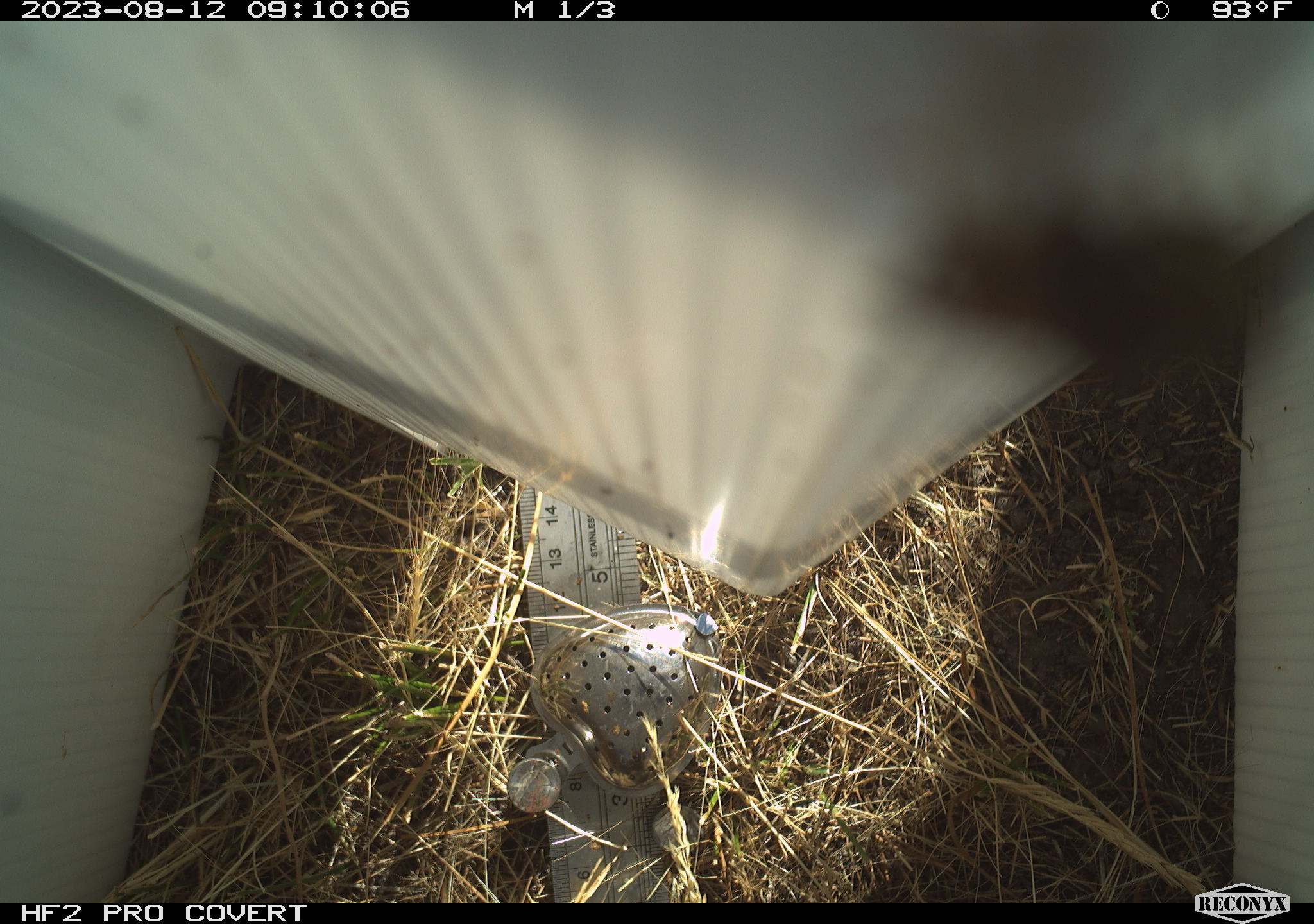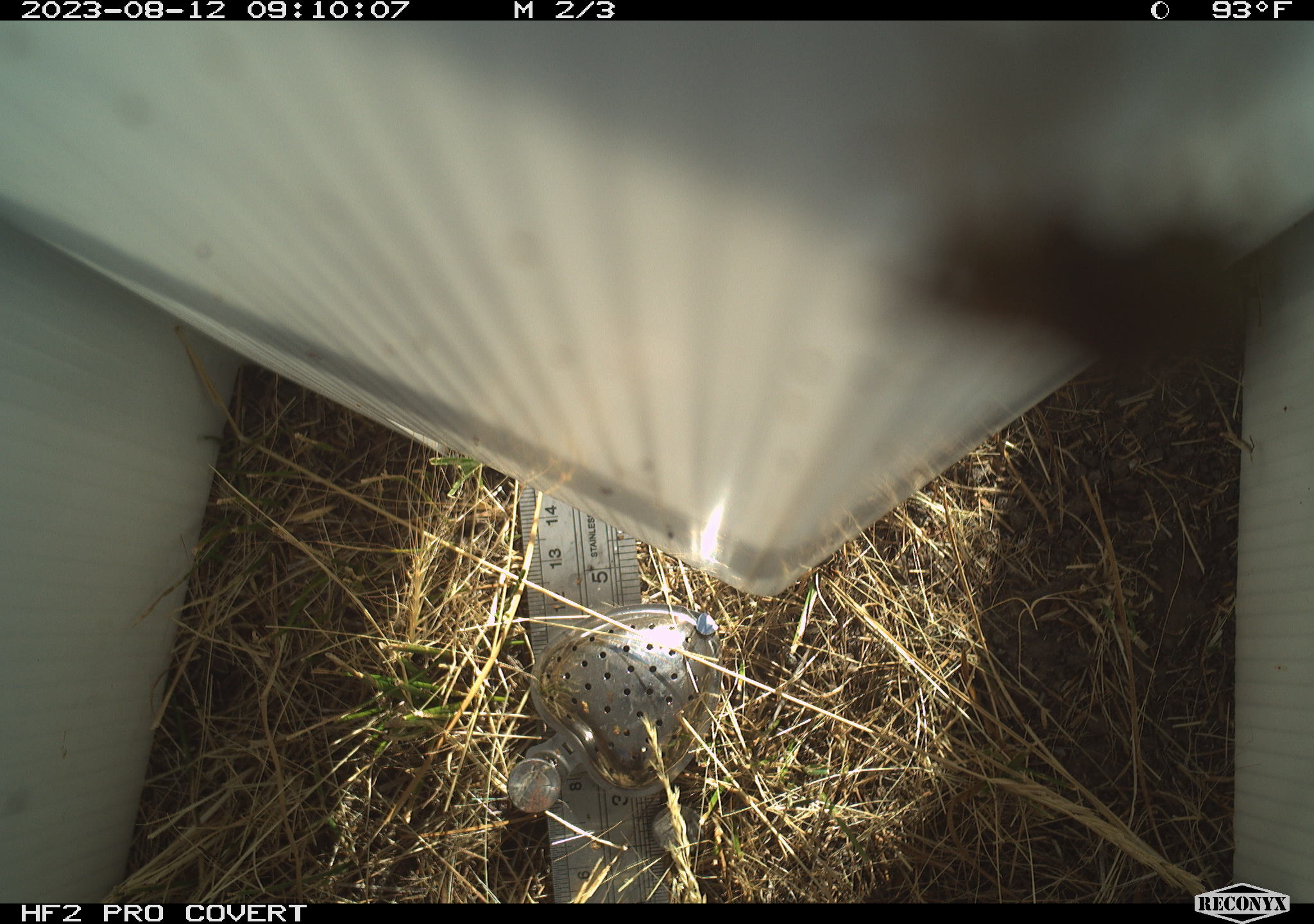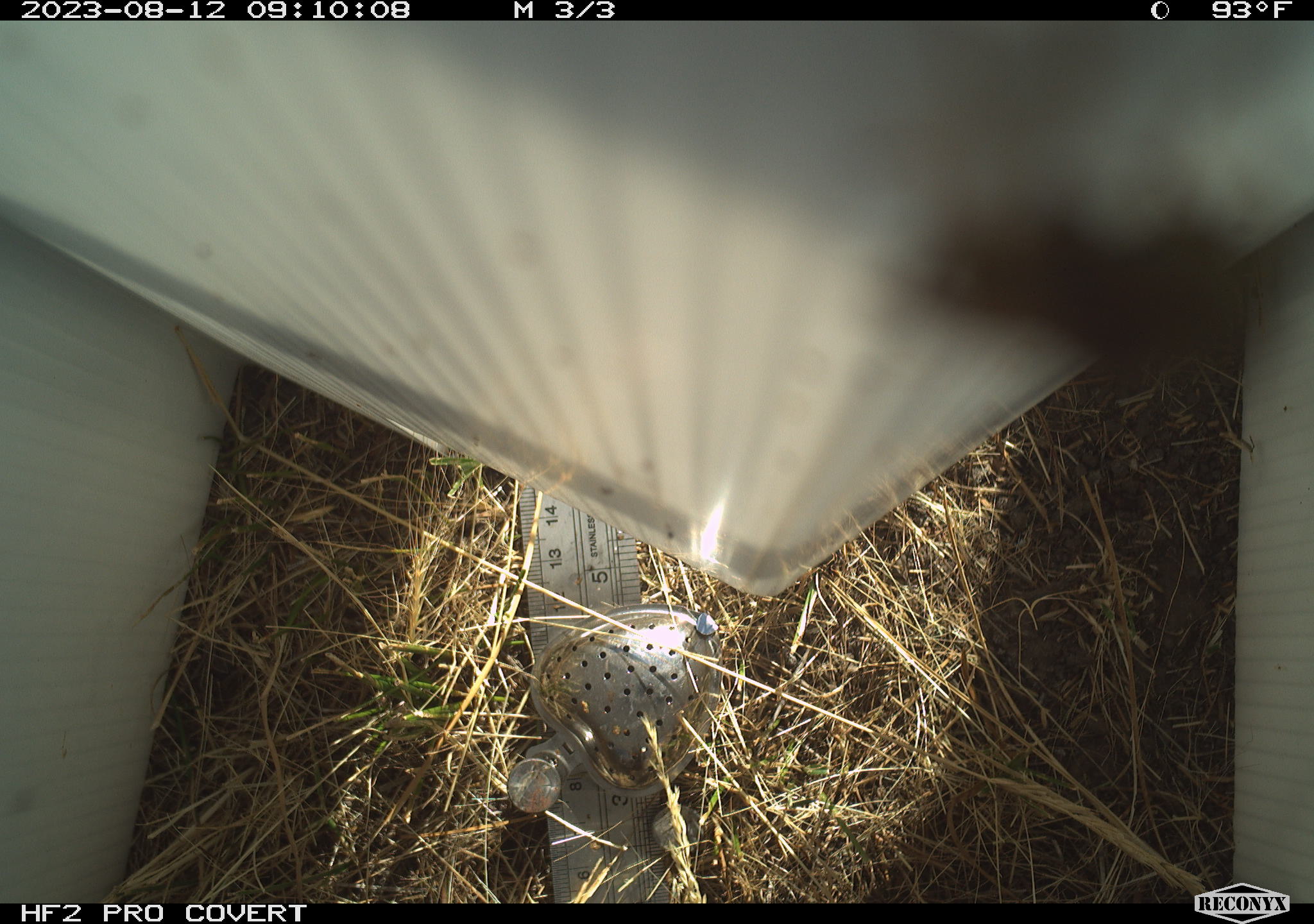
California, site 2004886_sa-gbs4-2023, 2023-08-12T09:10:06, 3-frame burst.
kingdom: Animalia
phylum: Arthropoda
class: Insecta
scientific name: Insecta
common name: insect